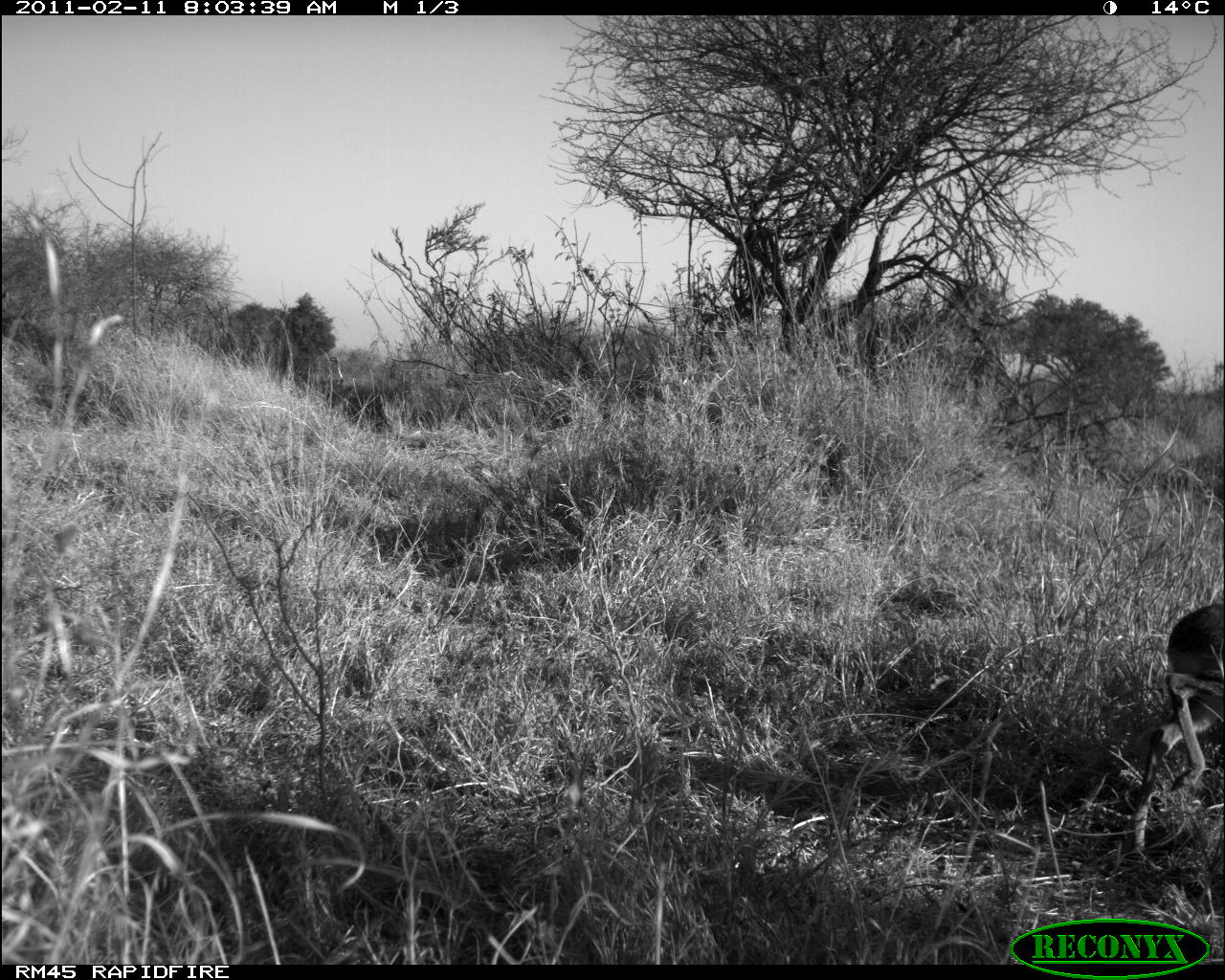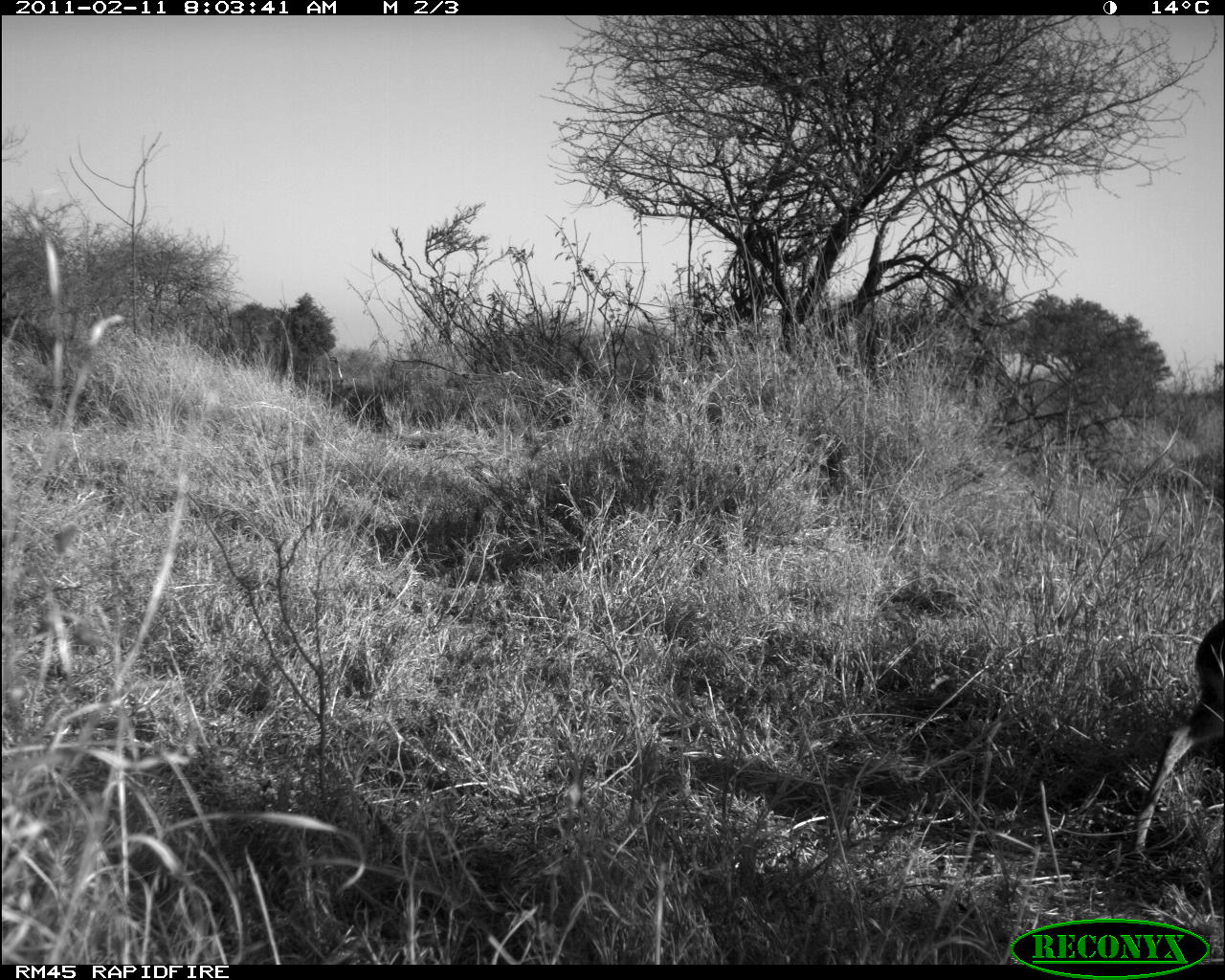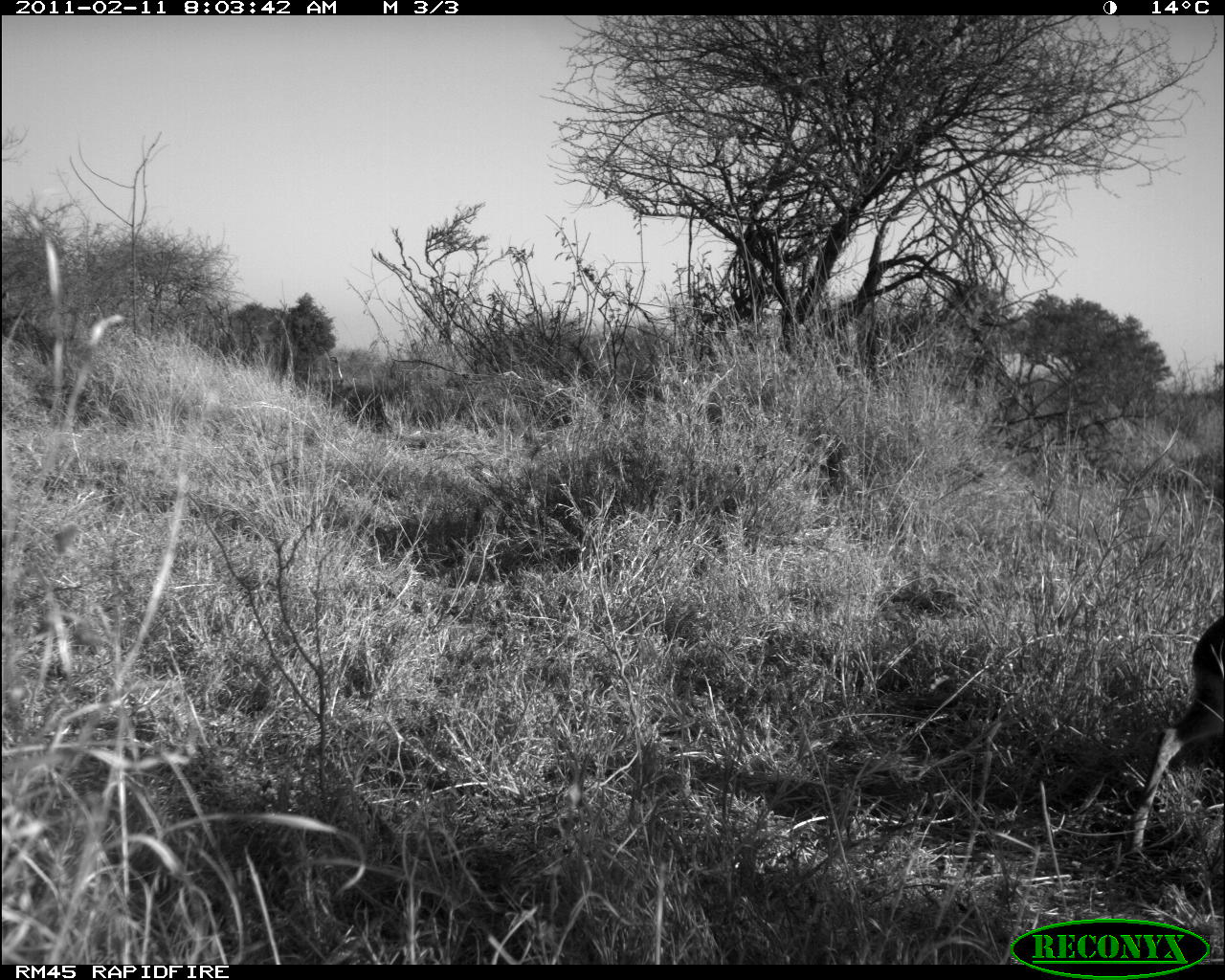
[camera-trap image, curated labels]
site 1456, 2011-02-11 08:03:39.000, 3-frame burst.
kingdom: Animalia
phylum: Chordata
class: Mammalia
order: Artiodactyla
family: Bovidae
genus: Madoqua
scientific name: Madoqua guentheri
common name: günther's dik-dik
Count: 1.